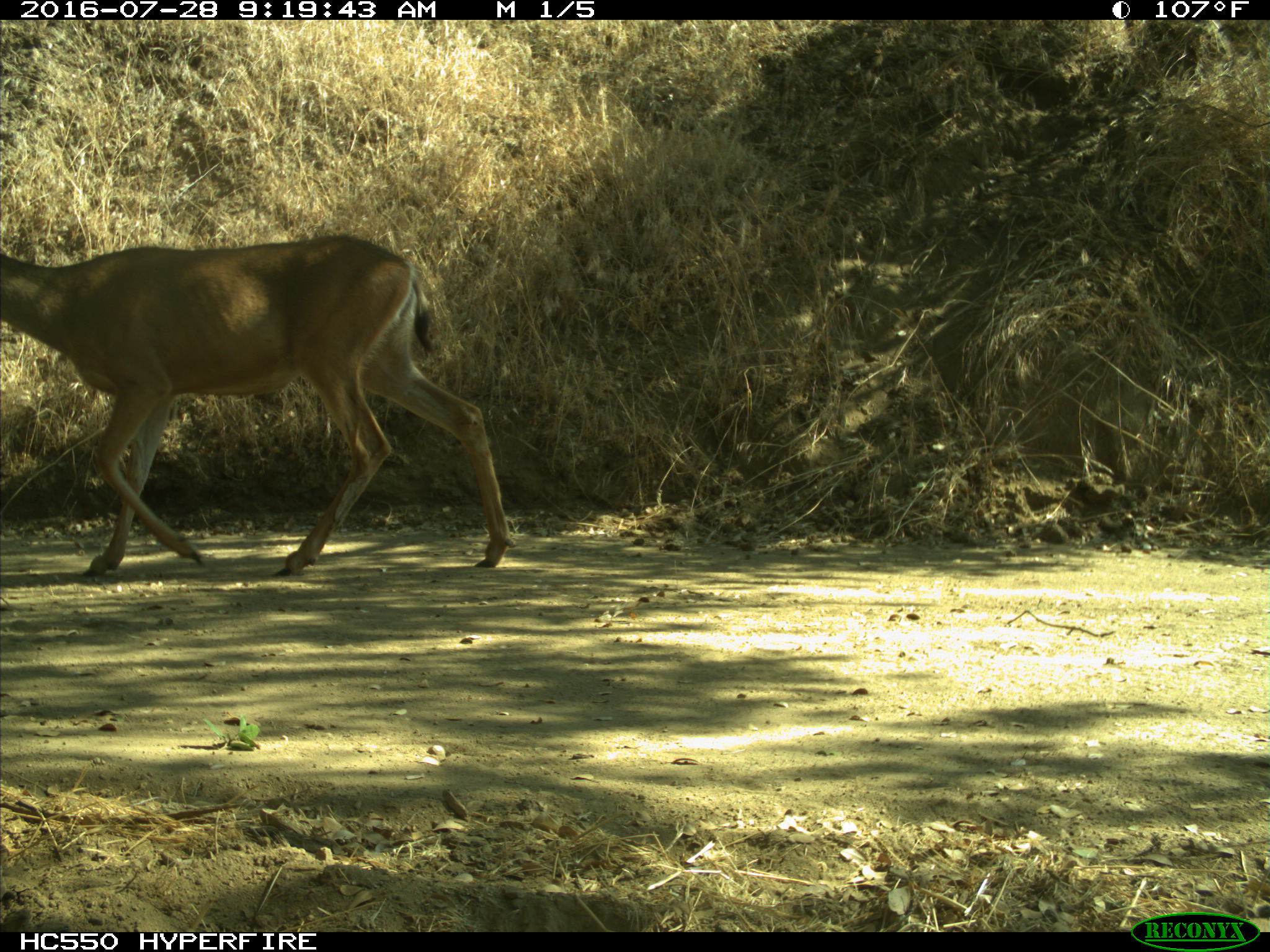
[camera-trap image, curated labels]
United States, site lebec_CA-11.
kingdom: Animalia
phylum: Chordata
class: Mammalia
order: Artiodactyla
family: Cervidae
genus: Odocoileus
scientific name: Odocoileus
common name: deer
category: unidentified deer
Unidentified deer (deer) (Odocoileus).